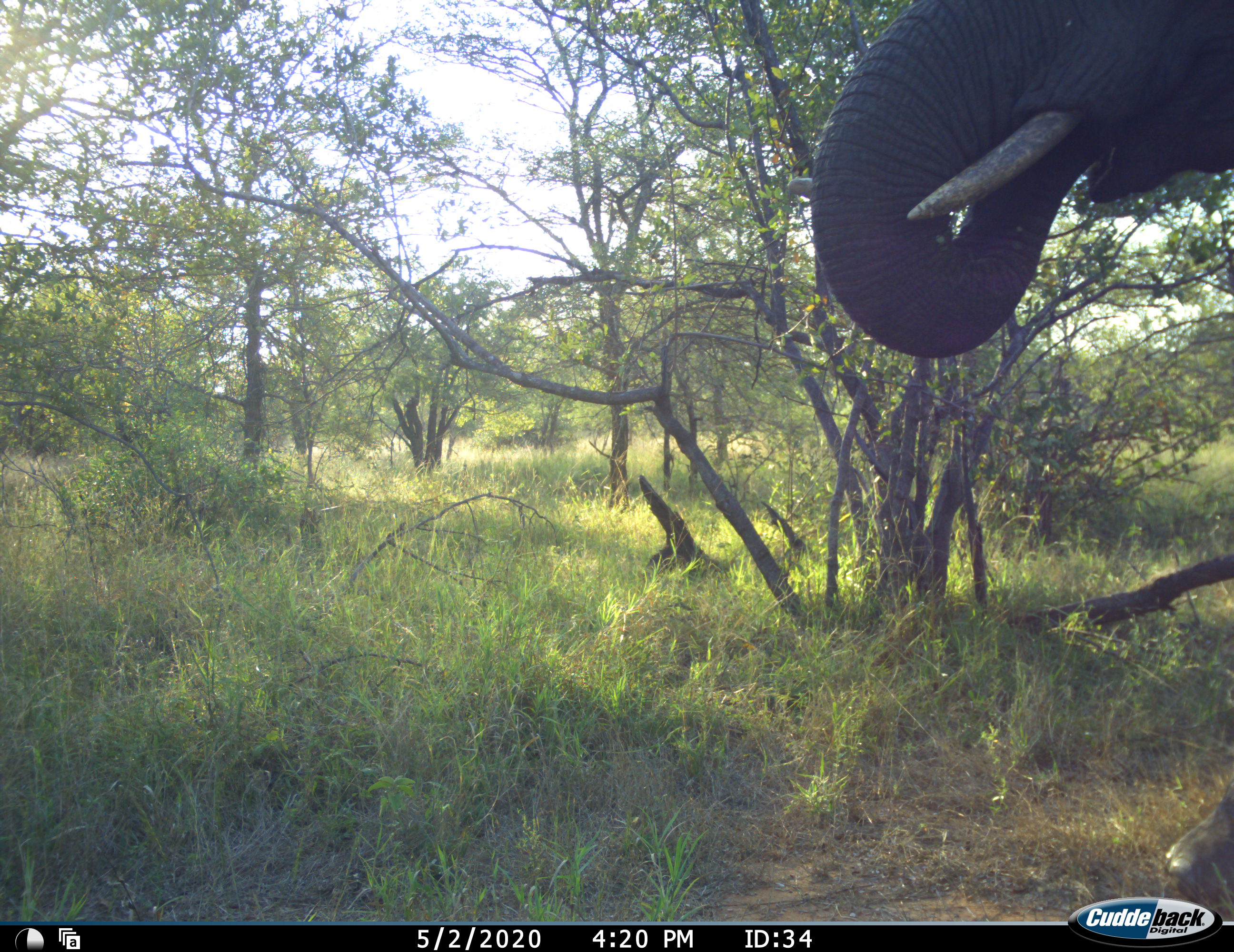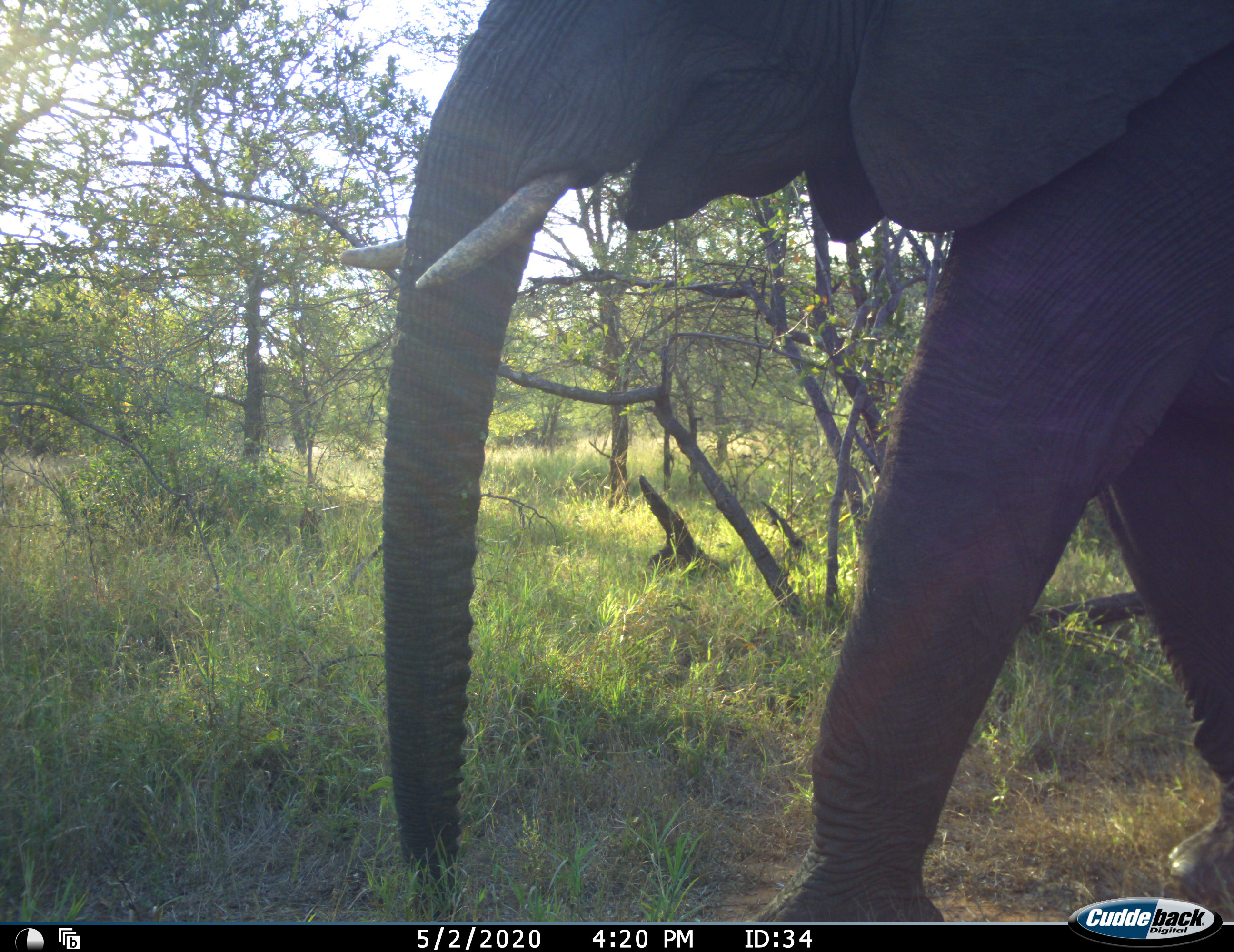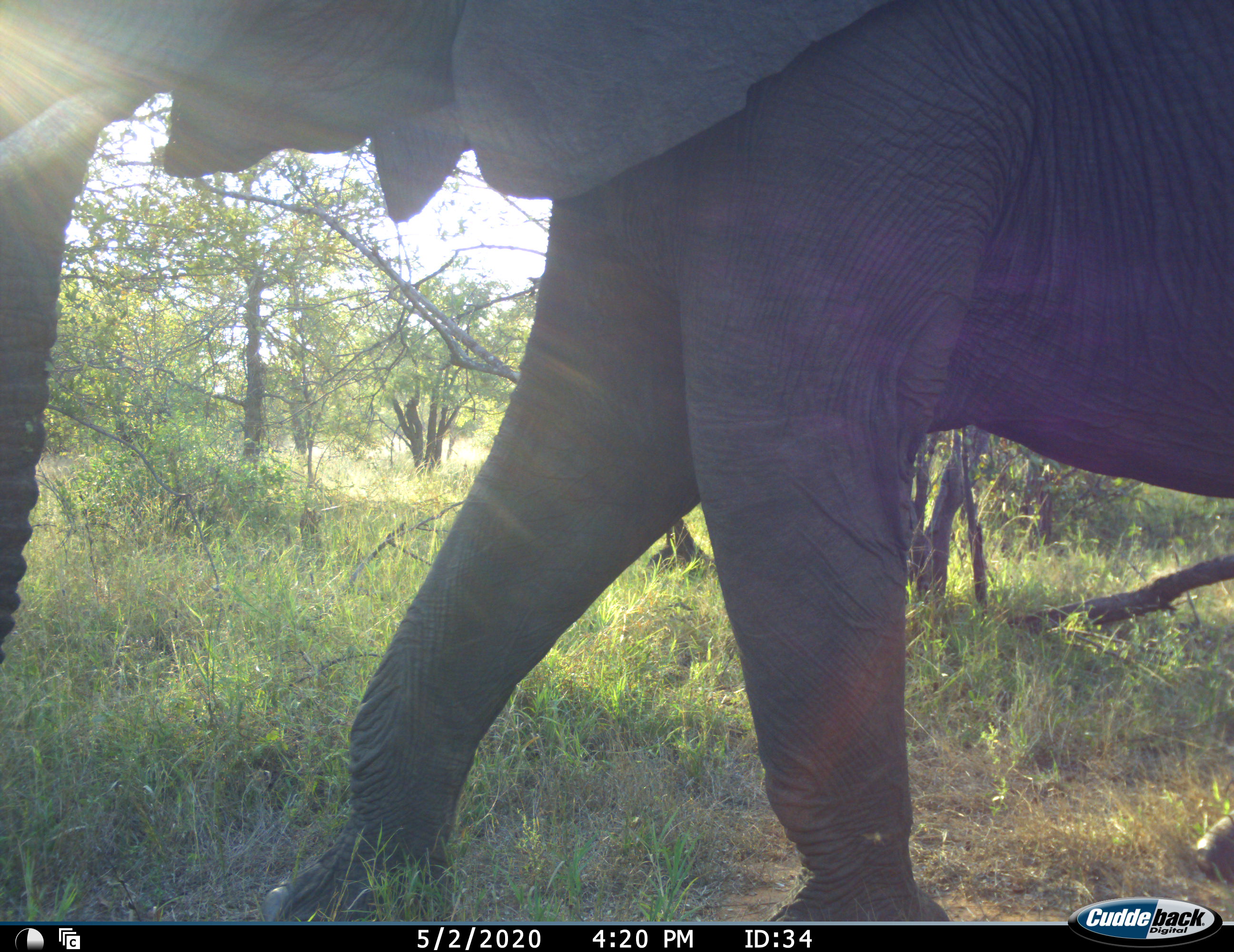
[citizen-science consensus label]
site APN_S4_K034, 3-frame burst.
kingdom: Animalia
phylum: Chordata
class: Mammalia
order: Proboscidea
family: Elephantidae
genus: Loxodonta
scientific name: Loxodonta africana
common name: african bush elephant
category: elephant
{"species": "elephant (african bush elephant) (Loxodonta africana)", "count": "1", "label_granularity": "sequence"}